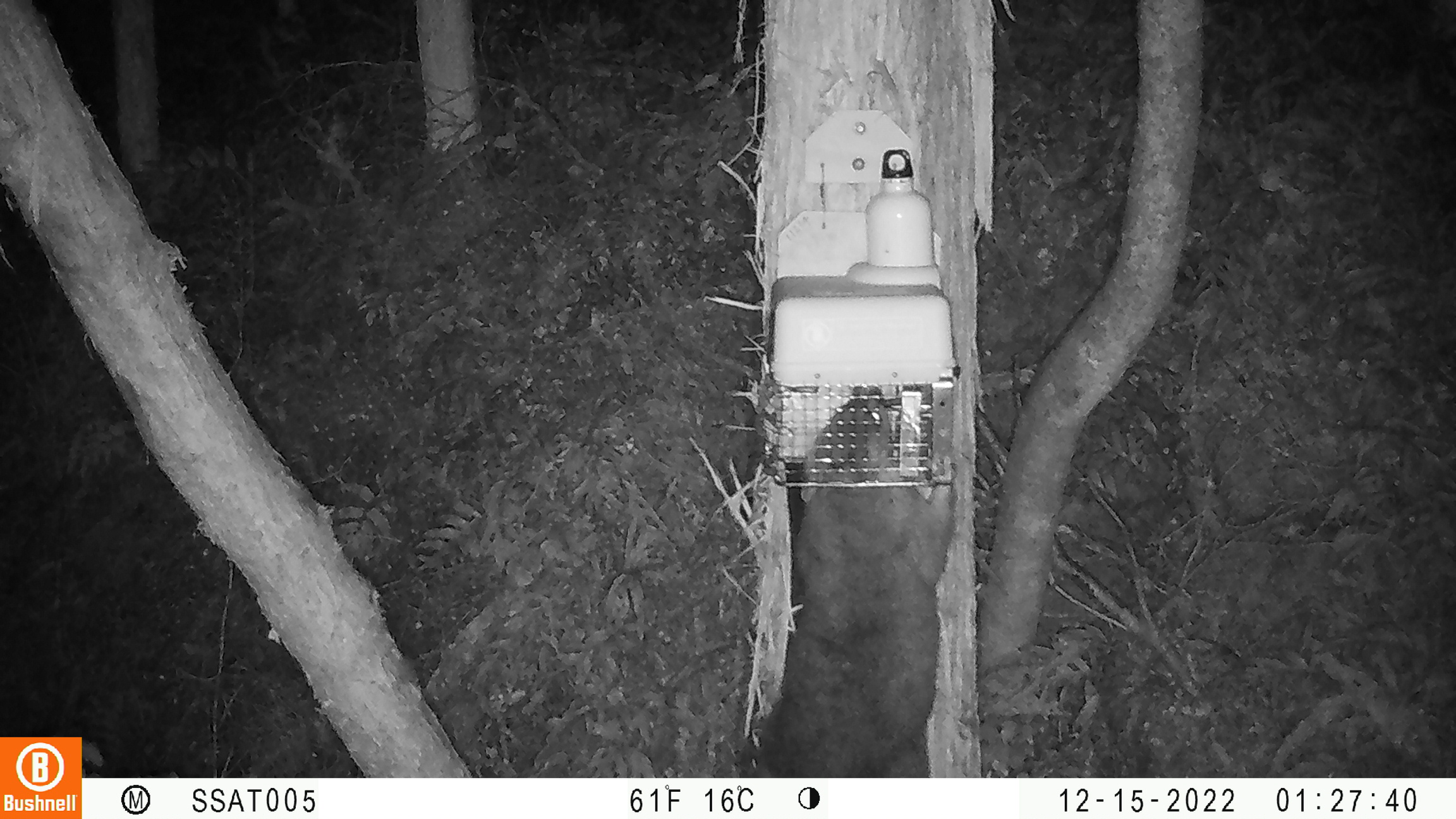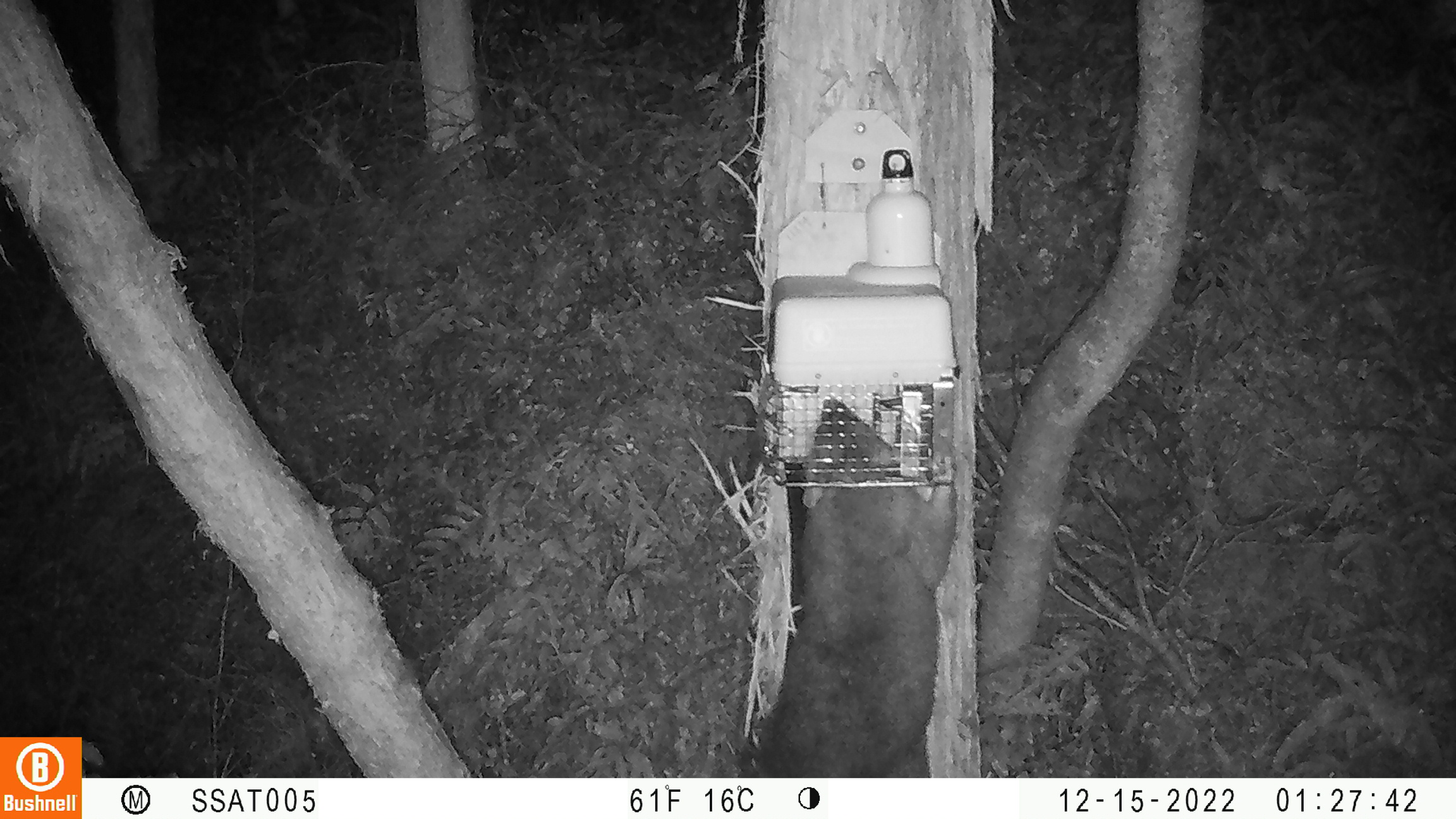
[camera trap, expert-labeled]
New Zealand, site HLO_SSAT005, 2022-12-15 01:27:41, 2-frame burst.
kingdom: Animalia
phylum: Chordata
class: Mammalia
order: Diprotodontia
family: Phalangeridae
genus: Trichosurus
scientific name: Trichosurus vulpecula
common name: common brushtail possum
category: possum